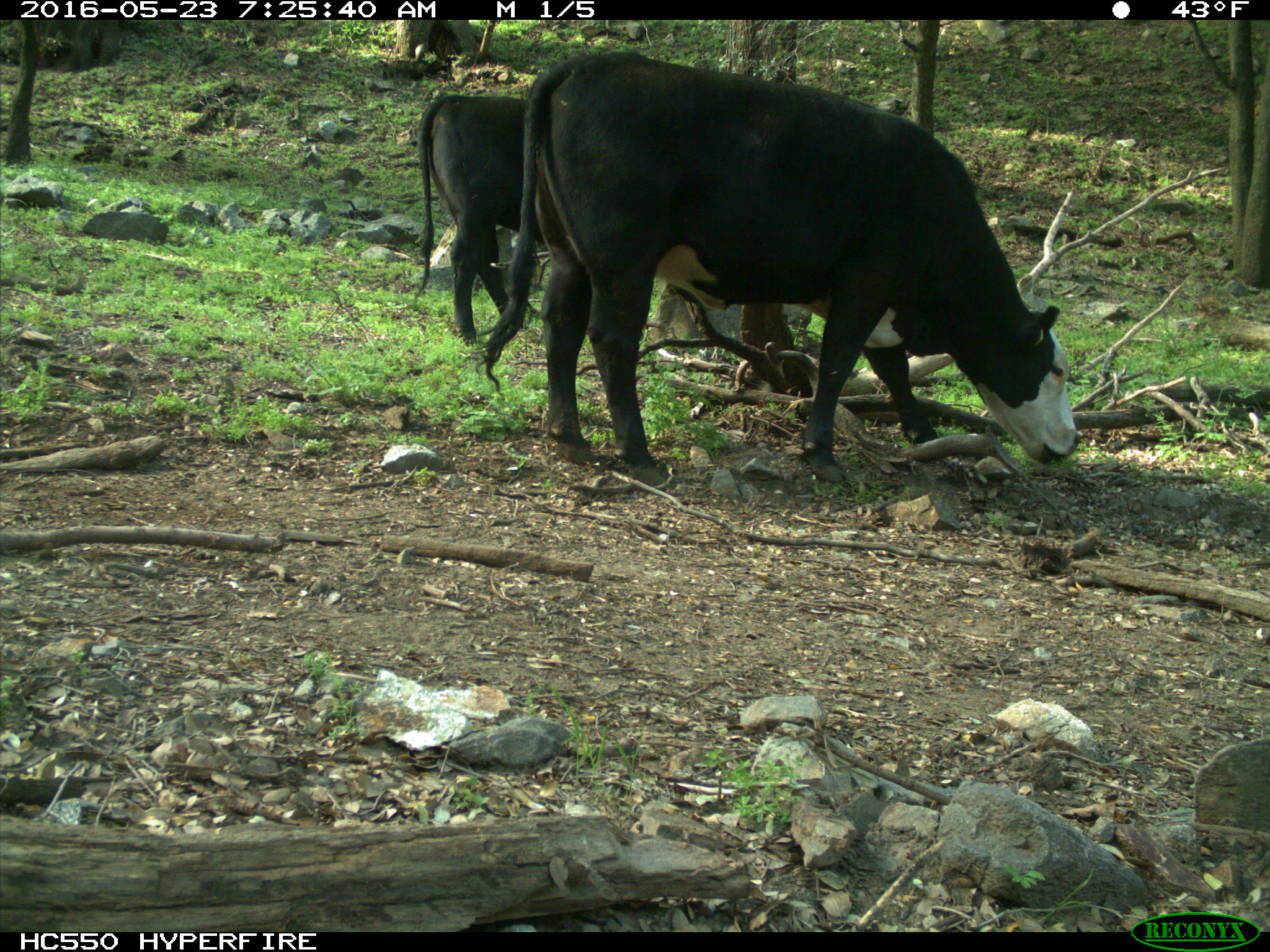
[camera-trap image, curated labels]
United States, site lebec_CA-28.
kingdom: Animalia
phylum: Chordata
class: Mammalia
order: Artiodactyla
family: Bovidae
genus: Bos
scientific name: Bos taurus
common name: domestic cow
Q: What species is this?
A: Bos taurus (domestic cow).